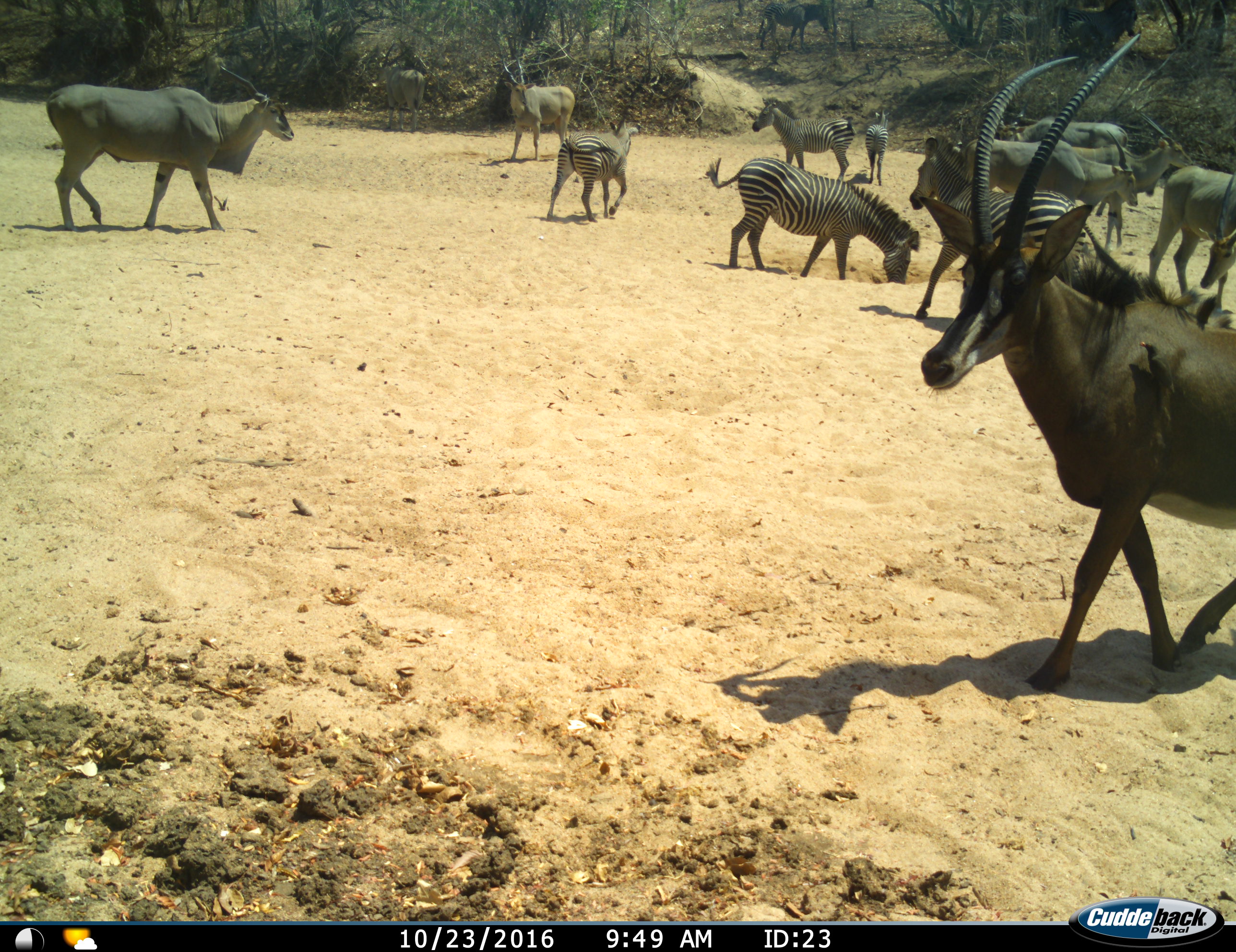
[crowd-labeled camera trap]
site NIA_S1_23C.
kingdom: Animalia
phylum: Chordata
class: Mammalia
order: Artiodactyla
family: Bovidae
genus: Tragelaphus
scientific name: Tragelaphus oryx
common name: eland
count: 6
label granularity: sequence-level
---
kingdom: Animalia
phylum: Chordata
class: Mammalia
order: Artiodactyla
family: Bovidae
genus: Hippotragus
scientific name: Hippotragus niger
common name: sable antelope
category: sable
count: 1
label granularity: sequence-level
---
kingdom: Animalia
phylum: Chordata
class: Mammalia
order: Perissodactyla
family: Equidae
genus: Equus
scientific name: Equus quagga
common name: plains zebra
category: zebraplains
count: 6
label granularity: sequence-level